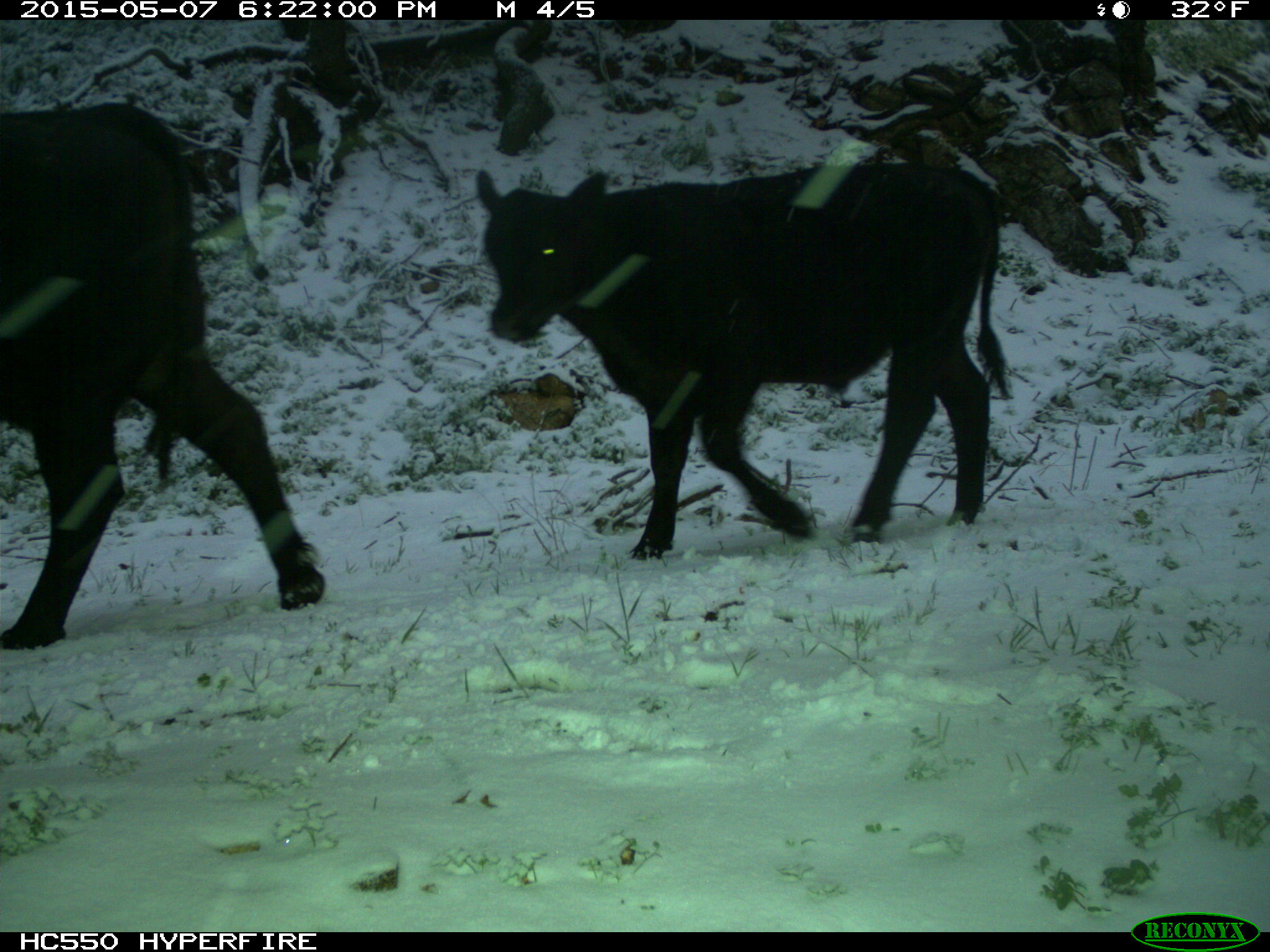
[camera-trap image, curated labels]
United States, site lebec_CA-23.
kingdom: Animalia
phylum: Chordata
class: Mammalia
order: Artiodactyla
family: Bovidae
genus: Bos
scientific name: Bos taurus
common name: domestic cow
Bos taurus (domestic cow).